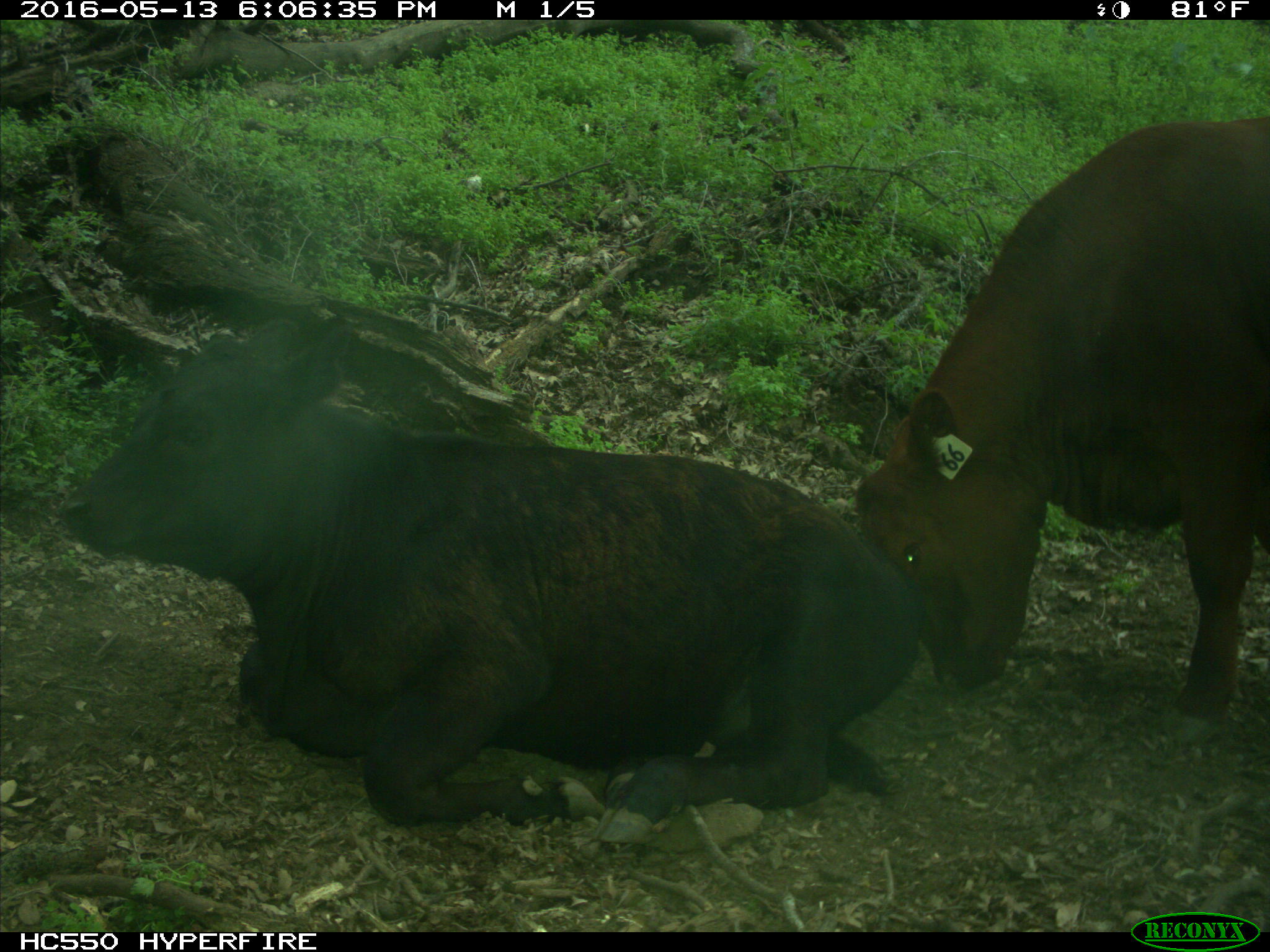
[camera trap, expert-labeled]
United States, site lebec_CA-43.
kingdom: Animalia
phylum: Chordata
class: Mammalia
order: Artiodactyla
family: Bovidae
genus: Bos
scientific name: Bos taurus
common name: domestic cow